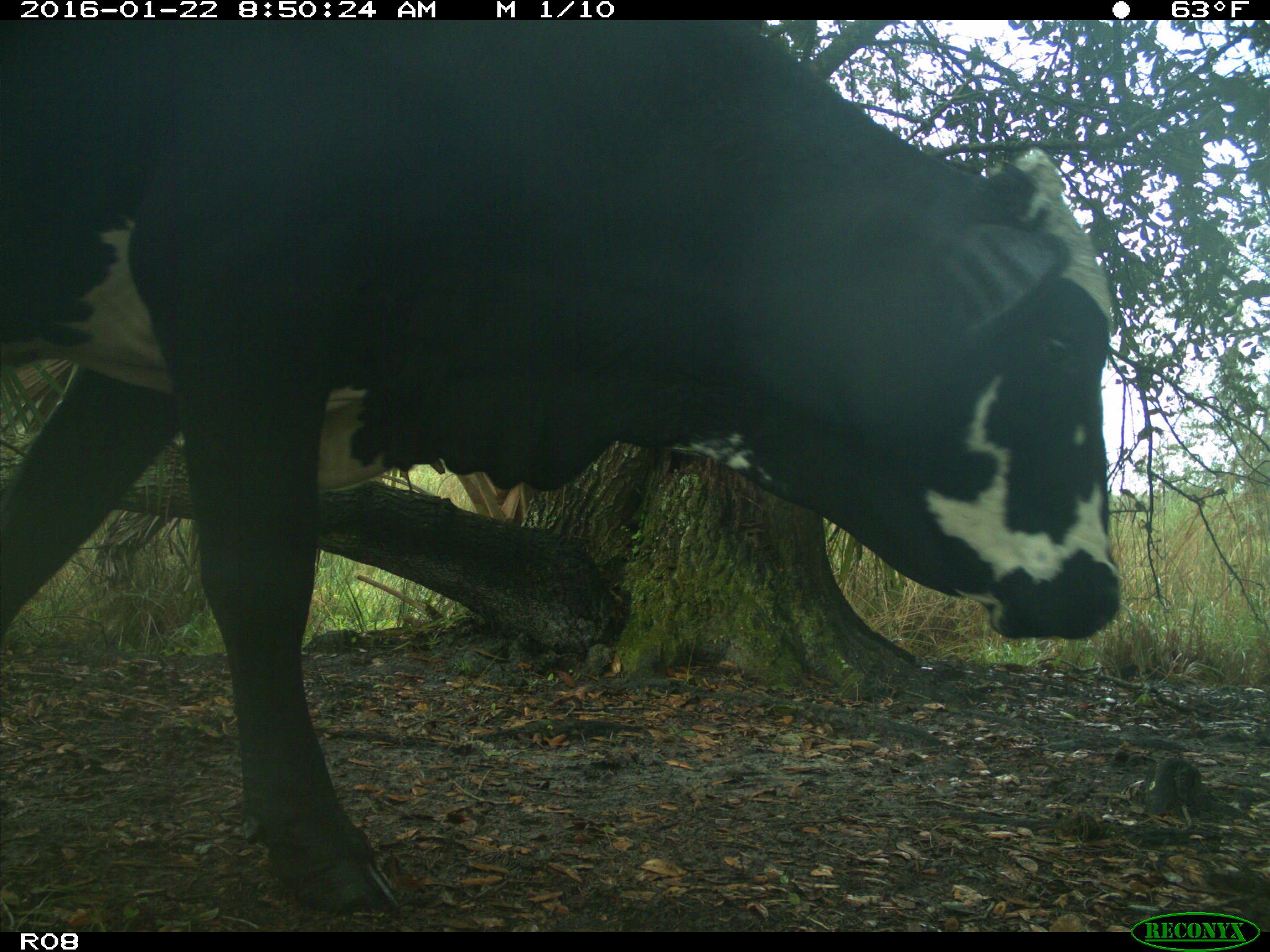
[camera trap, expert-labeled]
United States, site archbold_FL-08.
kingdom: Animalia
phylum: Chordata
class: Mammalia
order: Artiodactyla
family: Bovidae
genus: Bos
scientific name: Bos taurus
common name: domestic cow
Bos taurus (domestic cow).